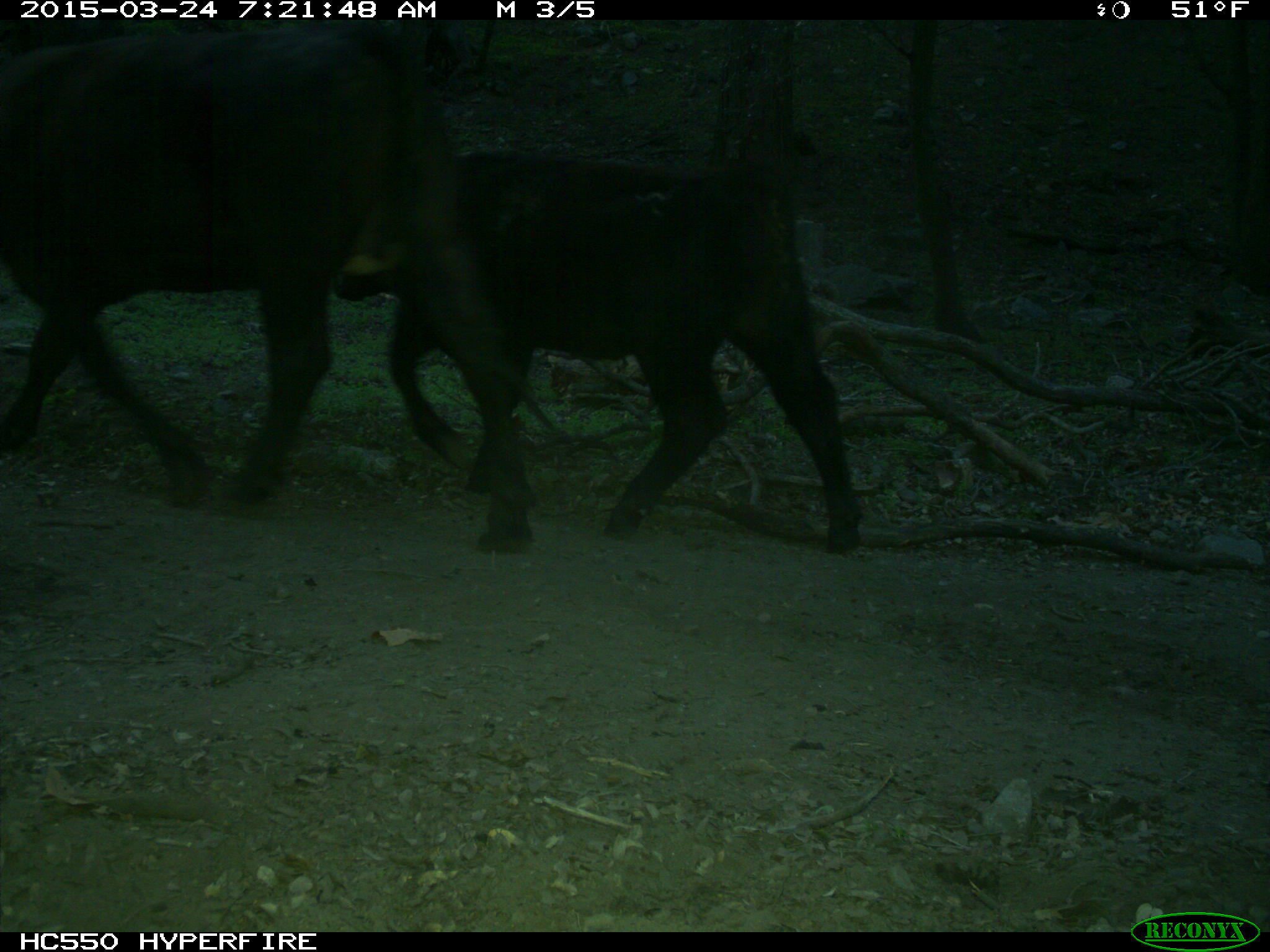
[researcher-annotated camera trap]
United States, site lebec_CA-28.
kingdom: Animalia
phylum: Chordata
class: Mammalia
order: Artiodactyla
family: Bovidae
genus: Bos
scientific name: Bos taurus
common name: domestic cow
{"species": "Bos taurus (domestic cow)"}